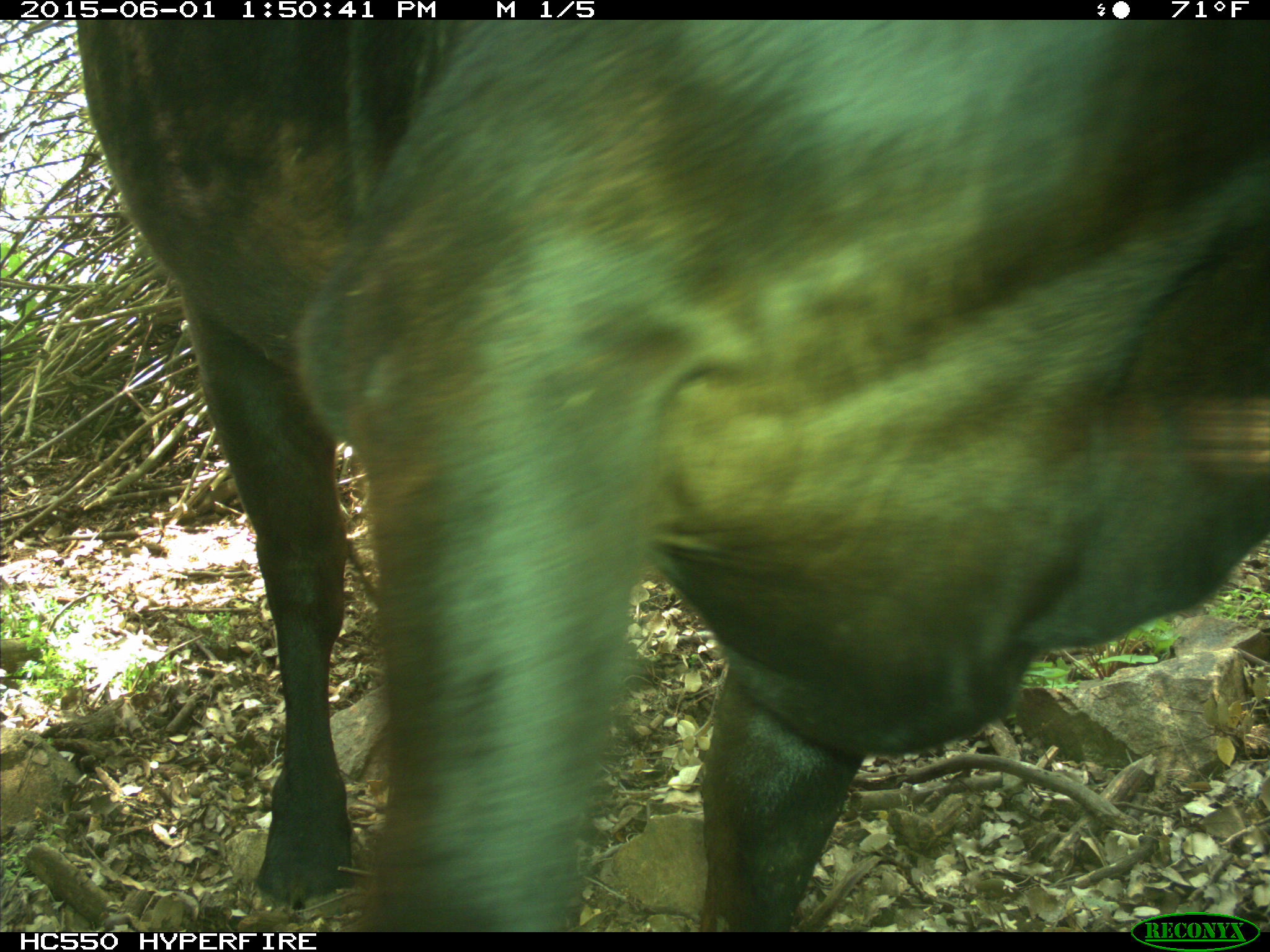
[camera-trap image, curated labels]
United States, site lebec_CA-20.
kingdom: Animalia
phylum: Chordata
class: Mammalia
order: Artiodactyla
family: Bovidae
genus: Bos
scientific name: Bos taurus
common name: domestic cow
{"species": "Bos taurus (domestic cow)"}